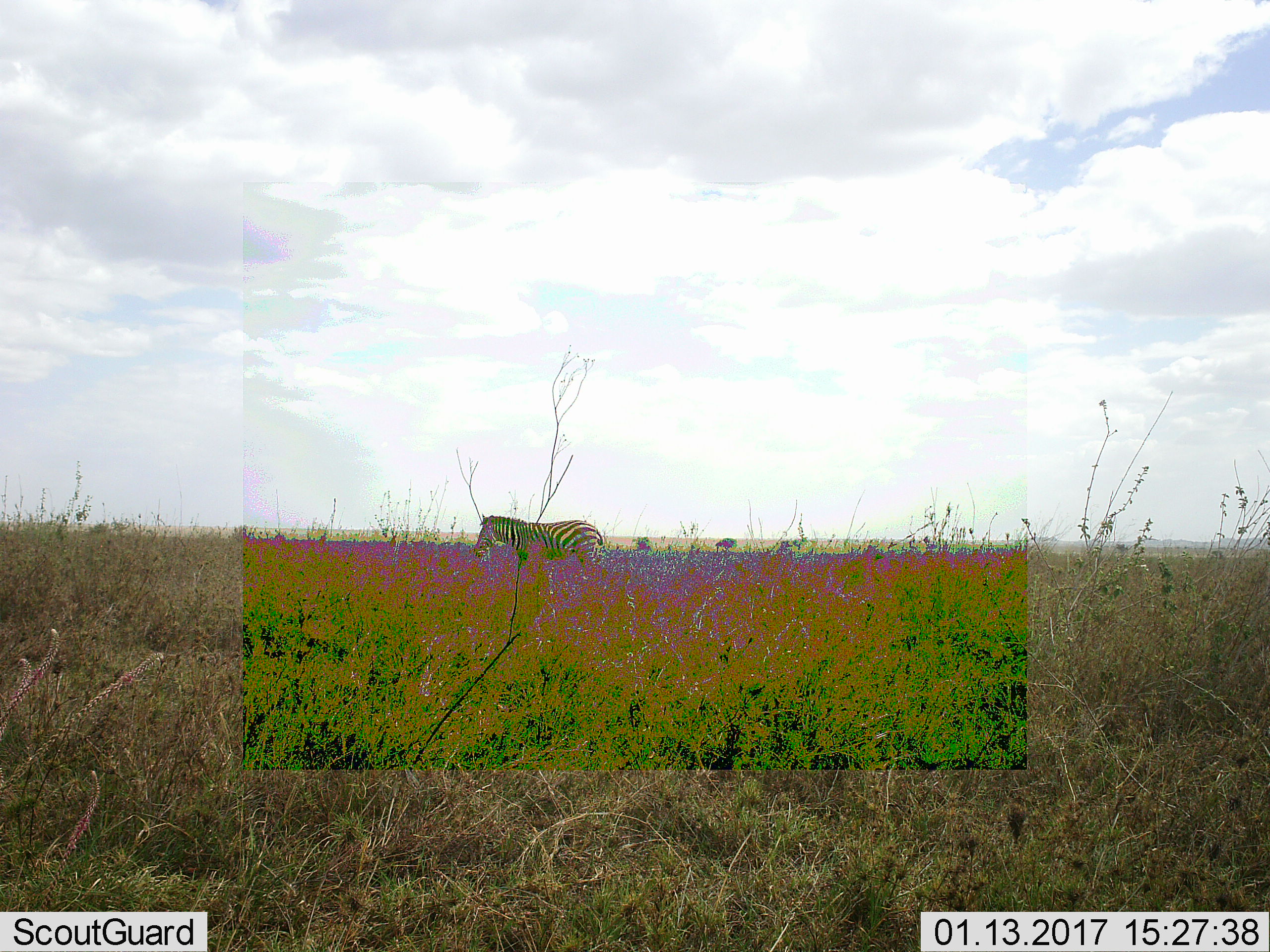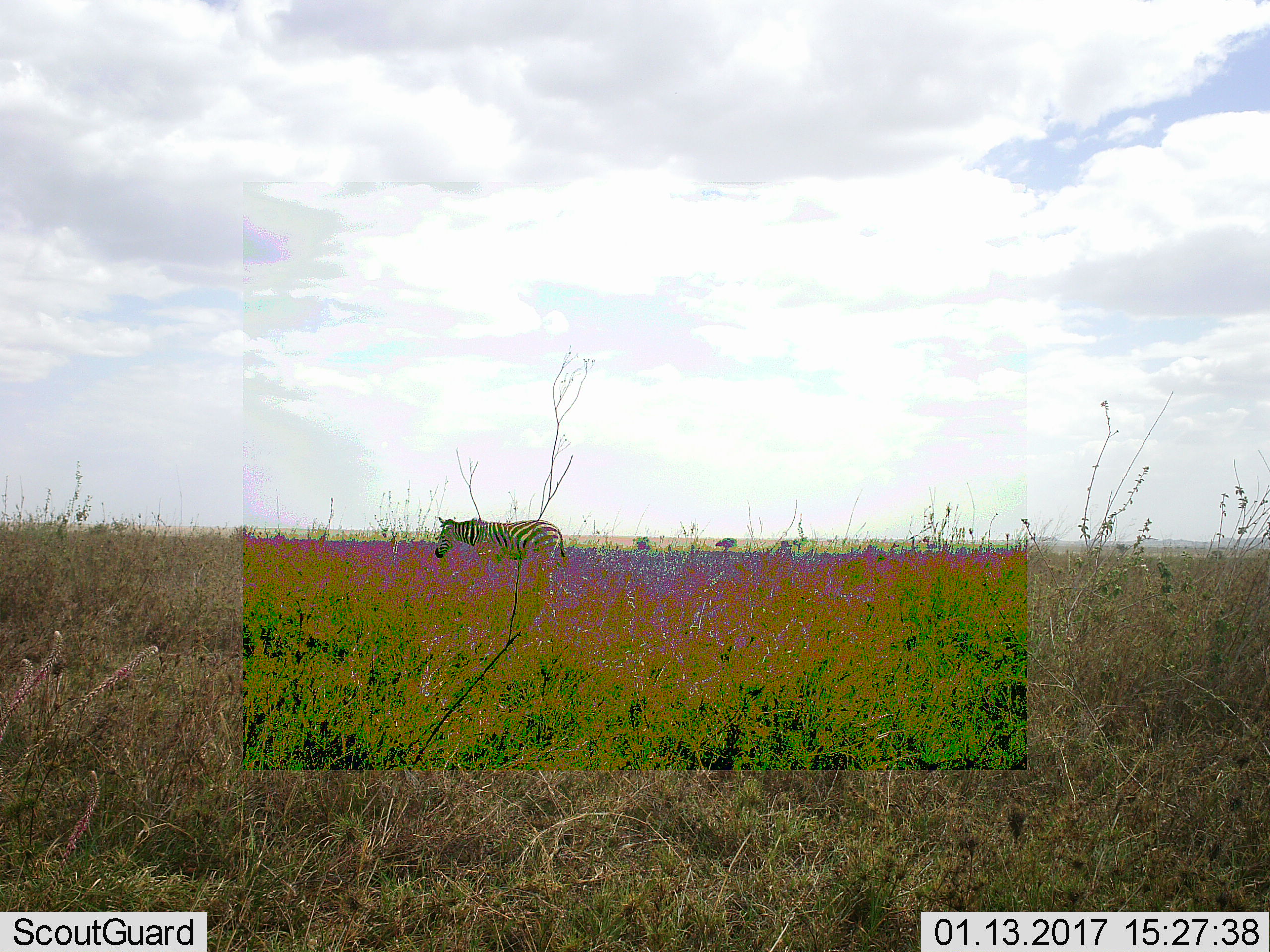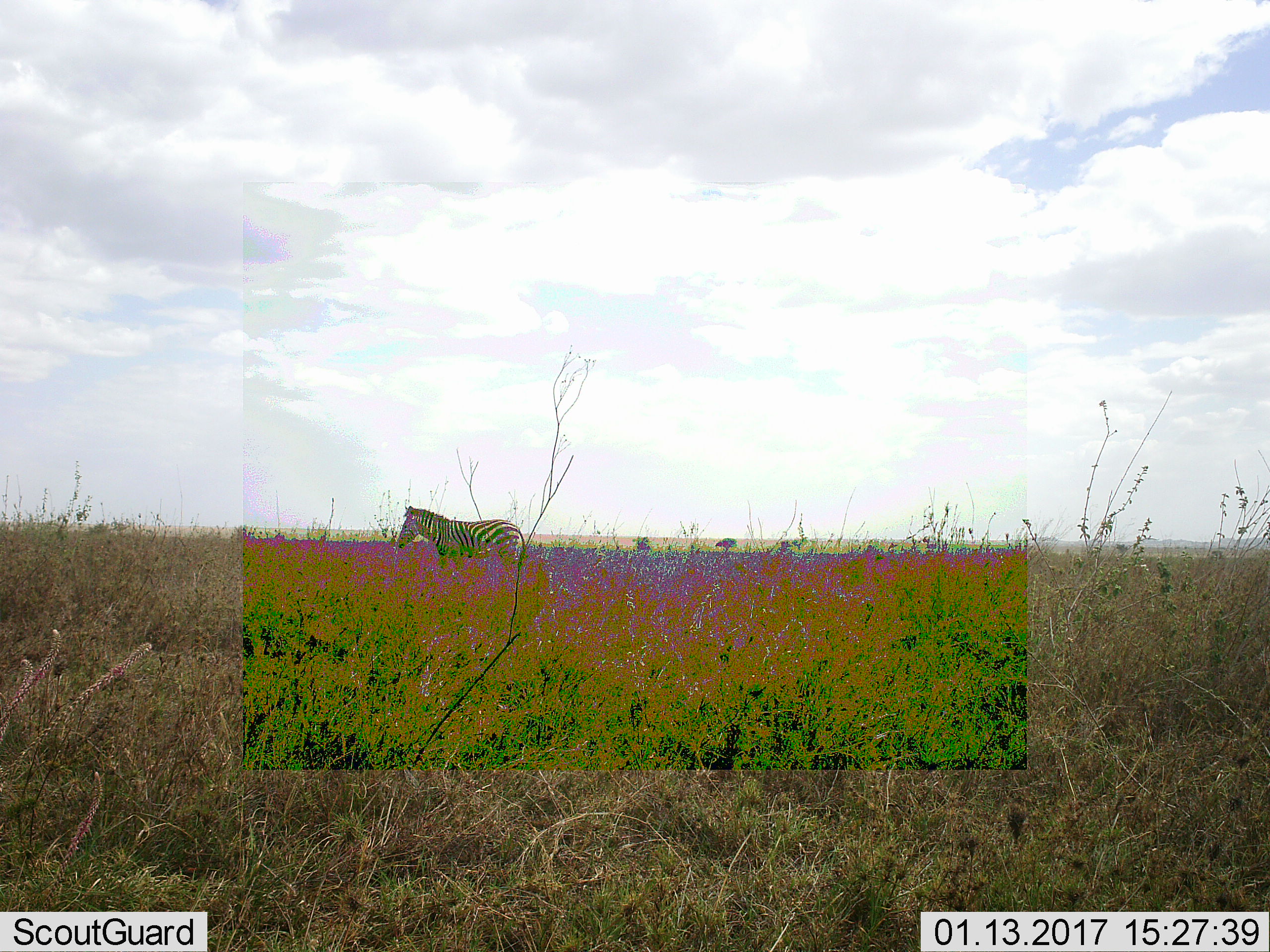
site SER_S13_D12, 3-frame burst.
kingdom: Animalia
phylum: Chordata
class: Mammalia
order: Perissodactyla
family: Equidae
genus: Equus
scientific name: Equus quagga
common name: plains zebra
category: zebraplains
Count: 1.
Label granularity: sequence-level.